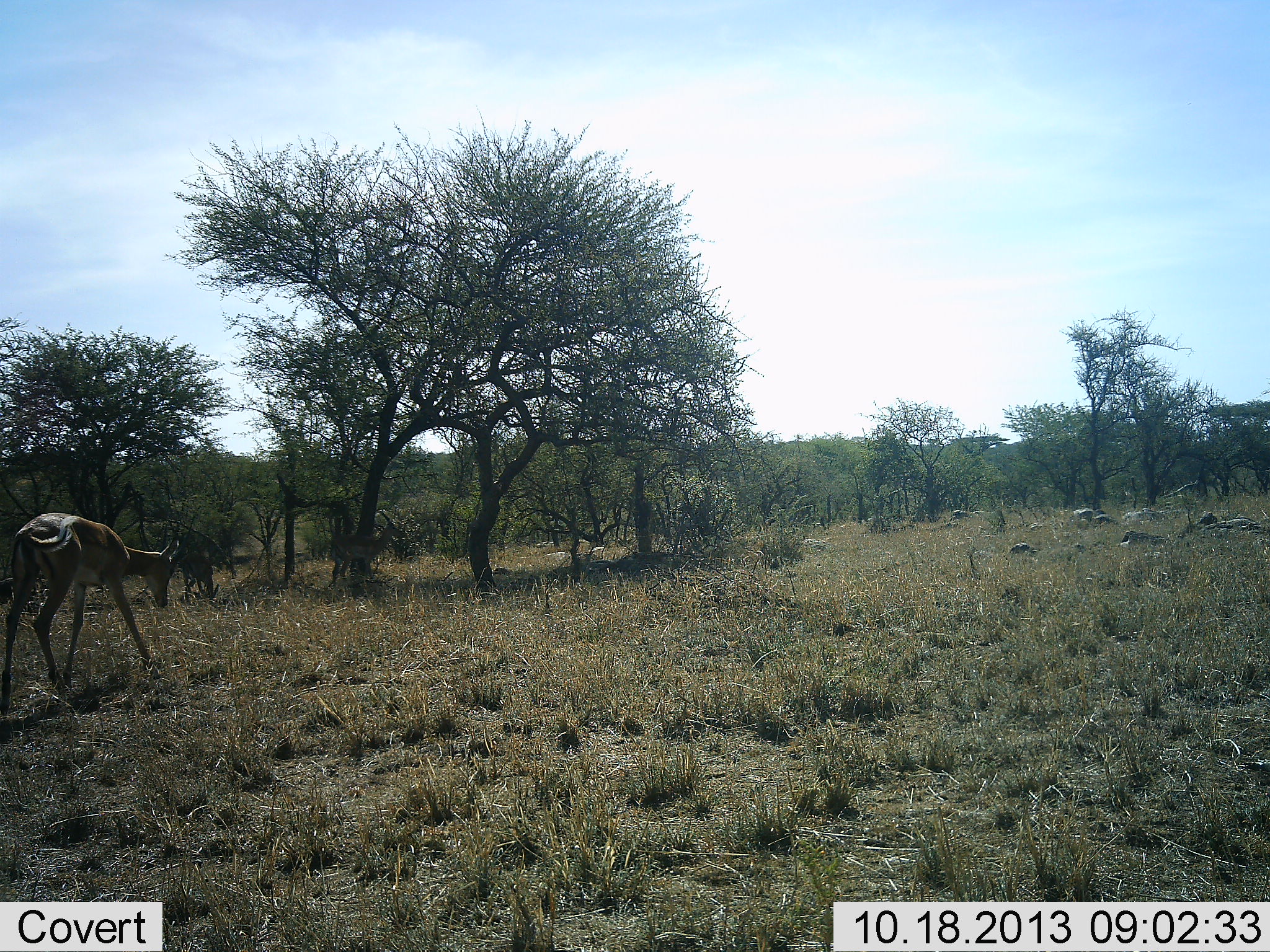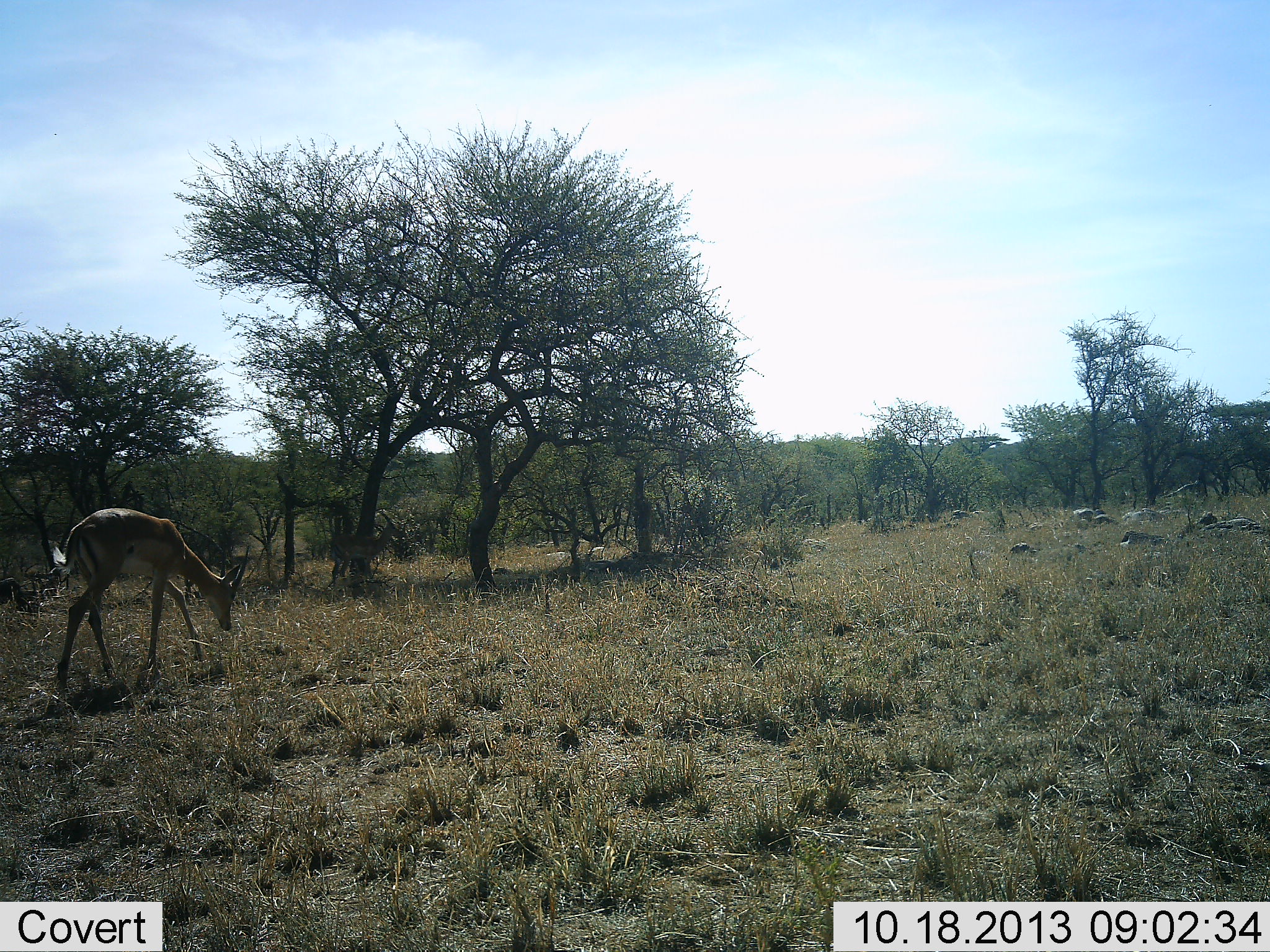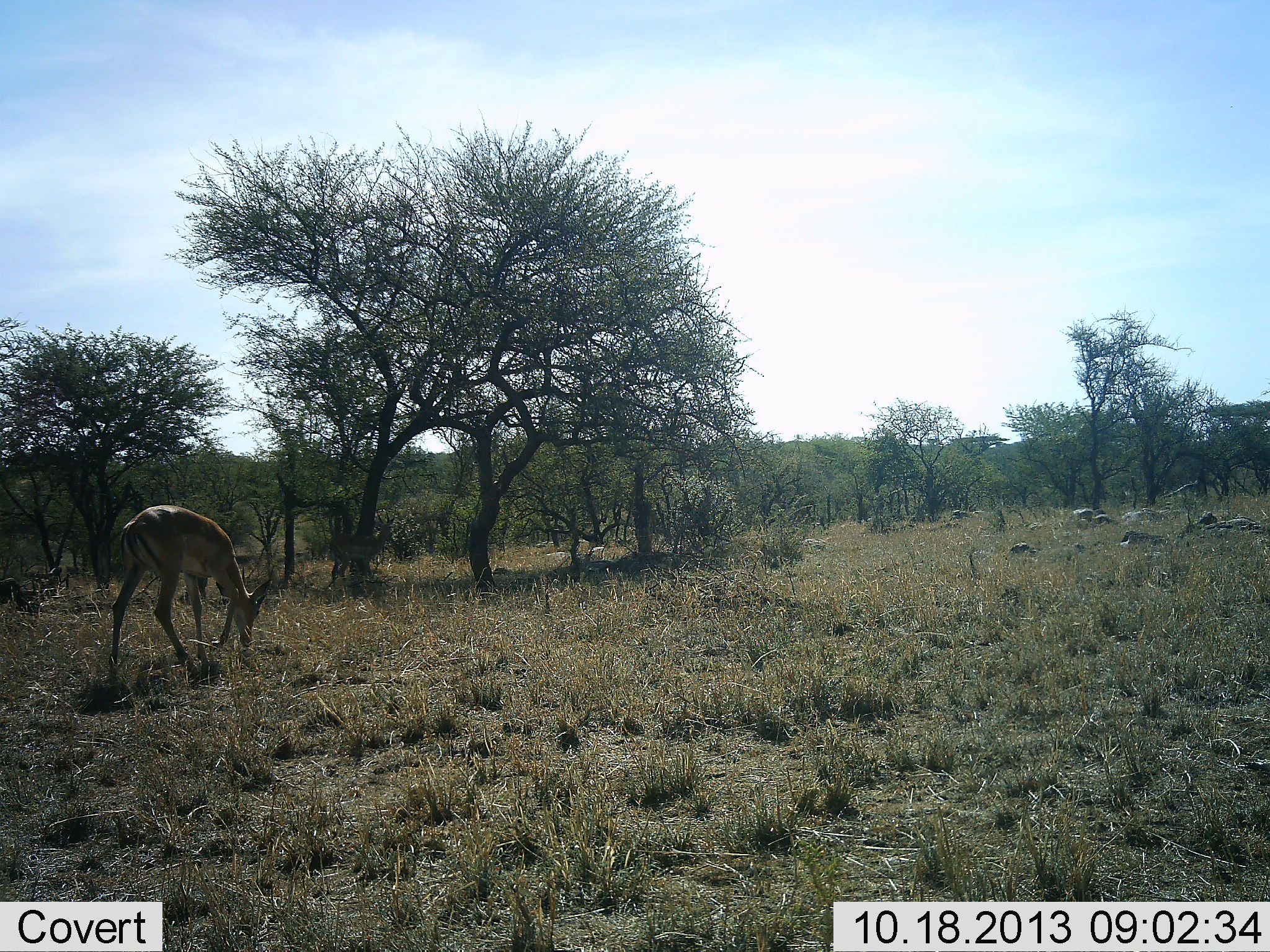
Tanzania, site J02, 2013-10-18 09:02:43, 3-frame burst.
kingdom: Animalia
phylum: Chordata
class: Mammalia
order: Artiodactyla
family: Bovidae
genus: Nanger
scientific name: Nanger granti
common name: grant's gazelle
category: gazellegrants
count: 1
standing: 21%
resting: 0%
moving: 58%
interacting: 0%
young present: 0%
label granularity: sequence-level